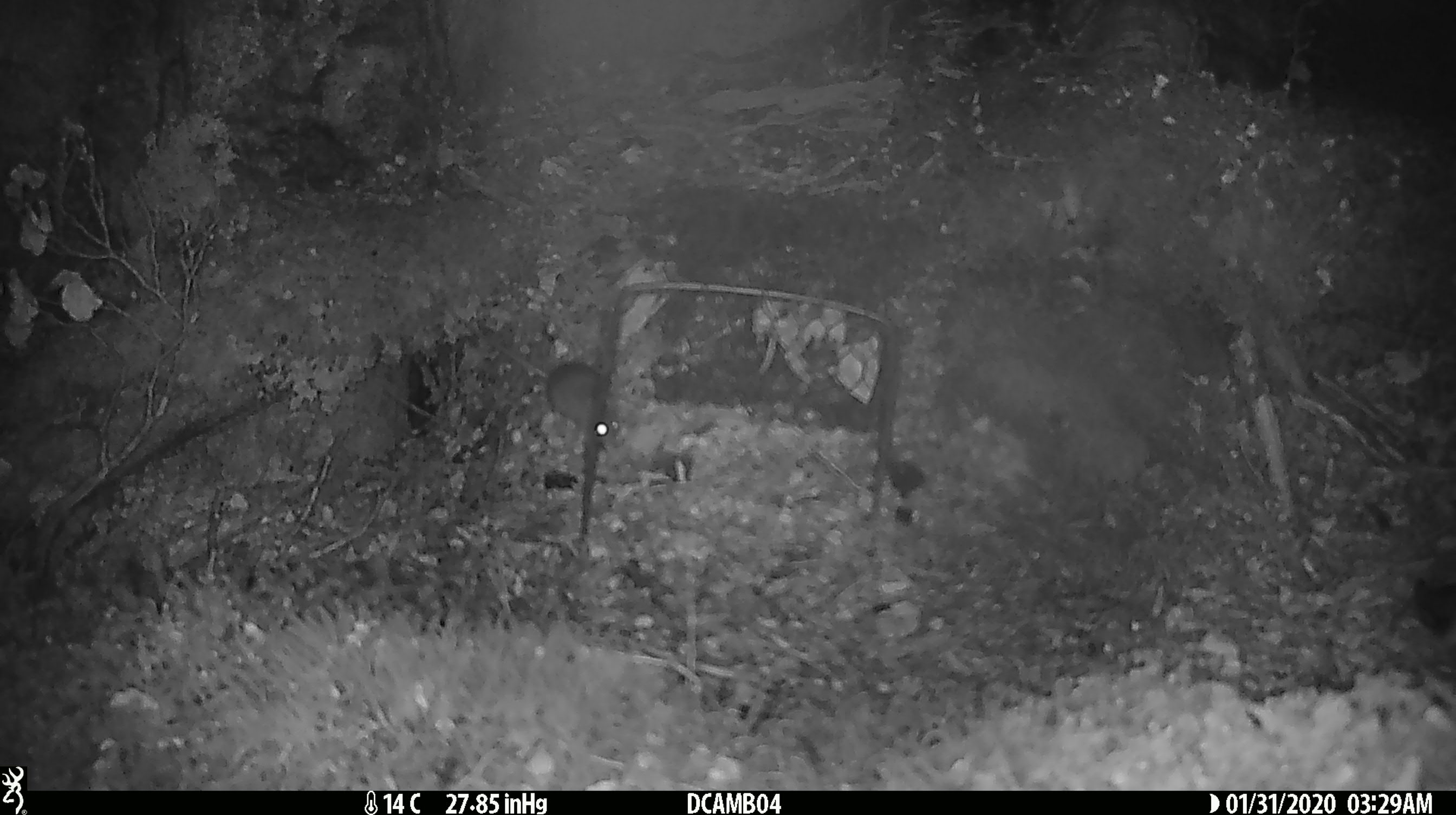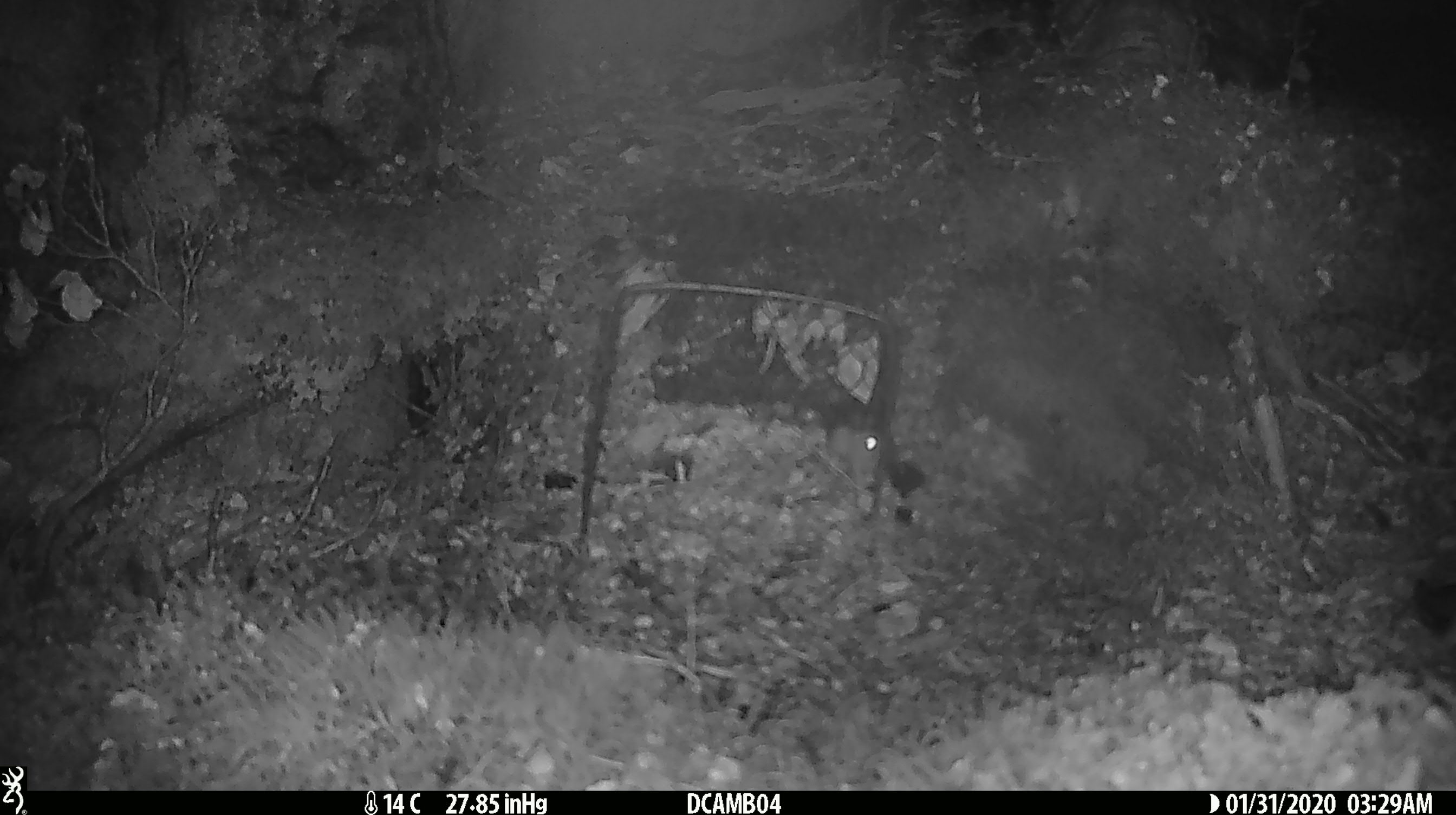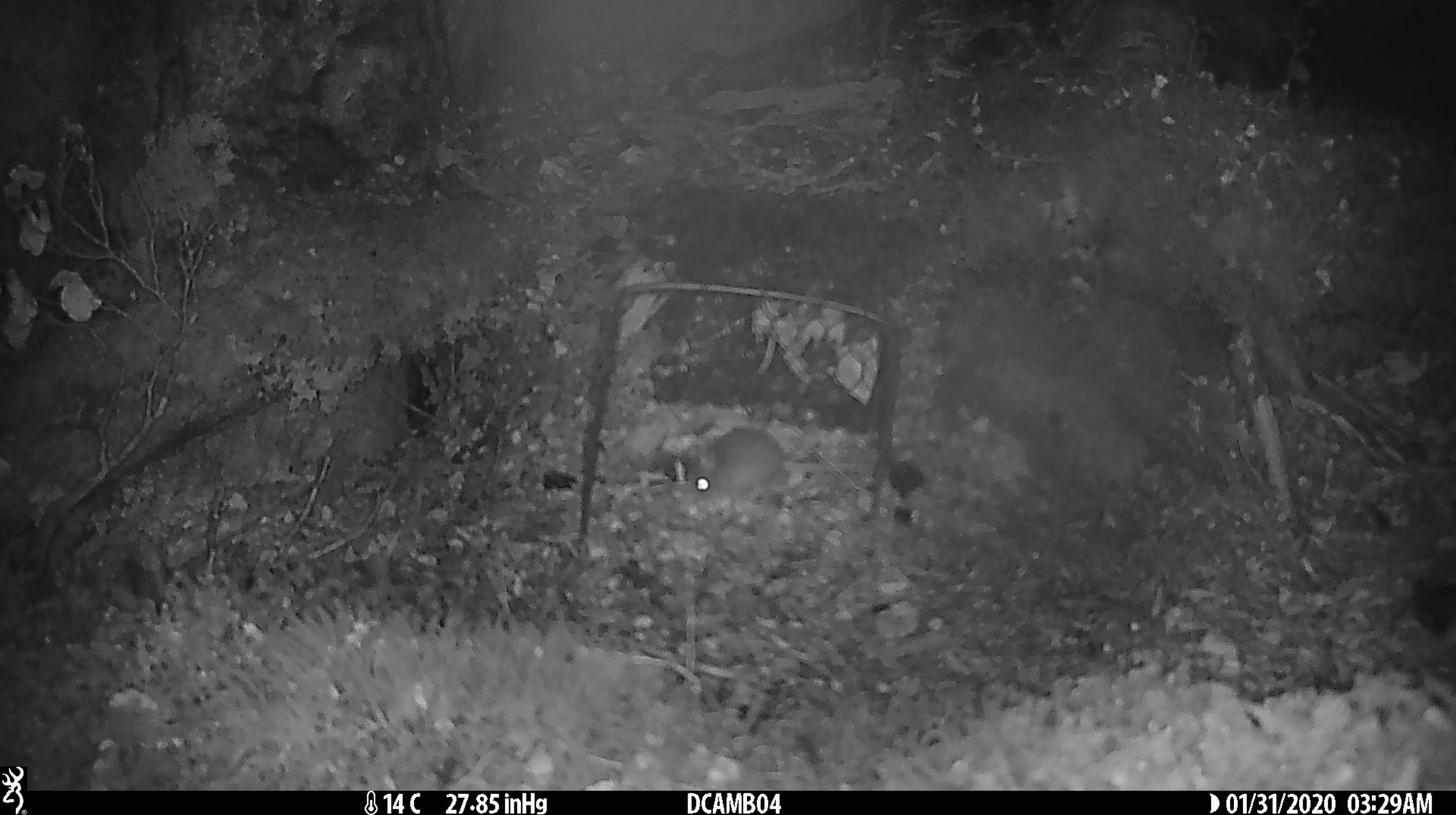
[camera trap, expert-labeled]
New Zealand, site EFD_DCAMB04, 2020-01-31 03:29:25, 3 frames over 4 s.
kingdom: Animalia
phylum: Chordata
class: Mammalia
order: Rodentia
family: Muridae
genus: Mus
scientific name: Mus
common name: mouse